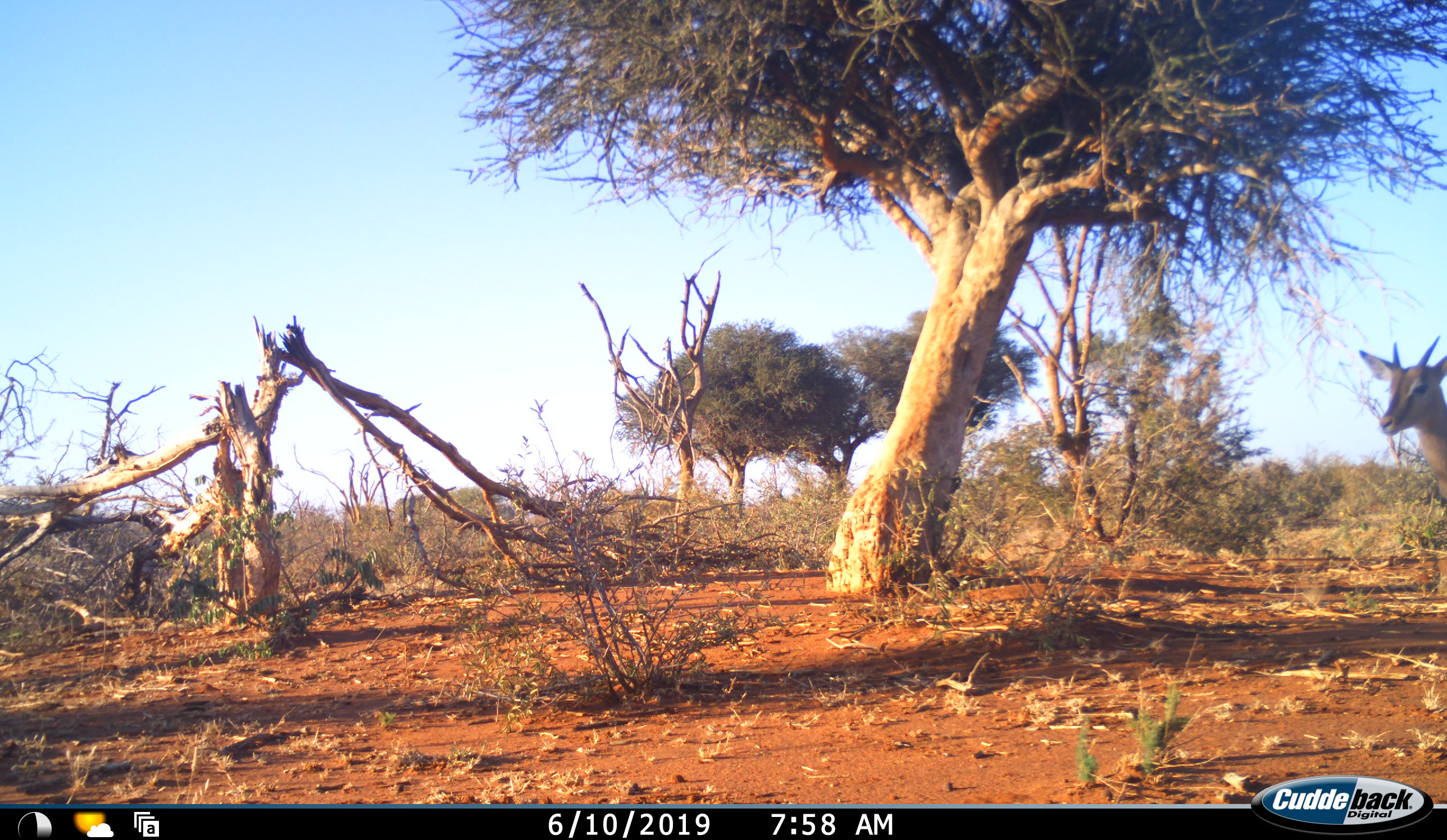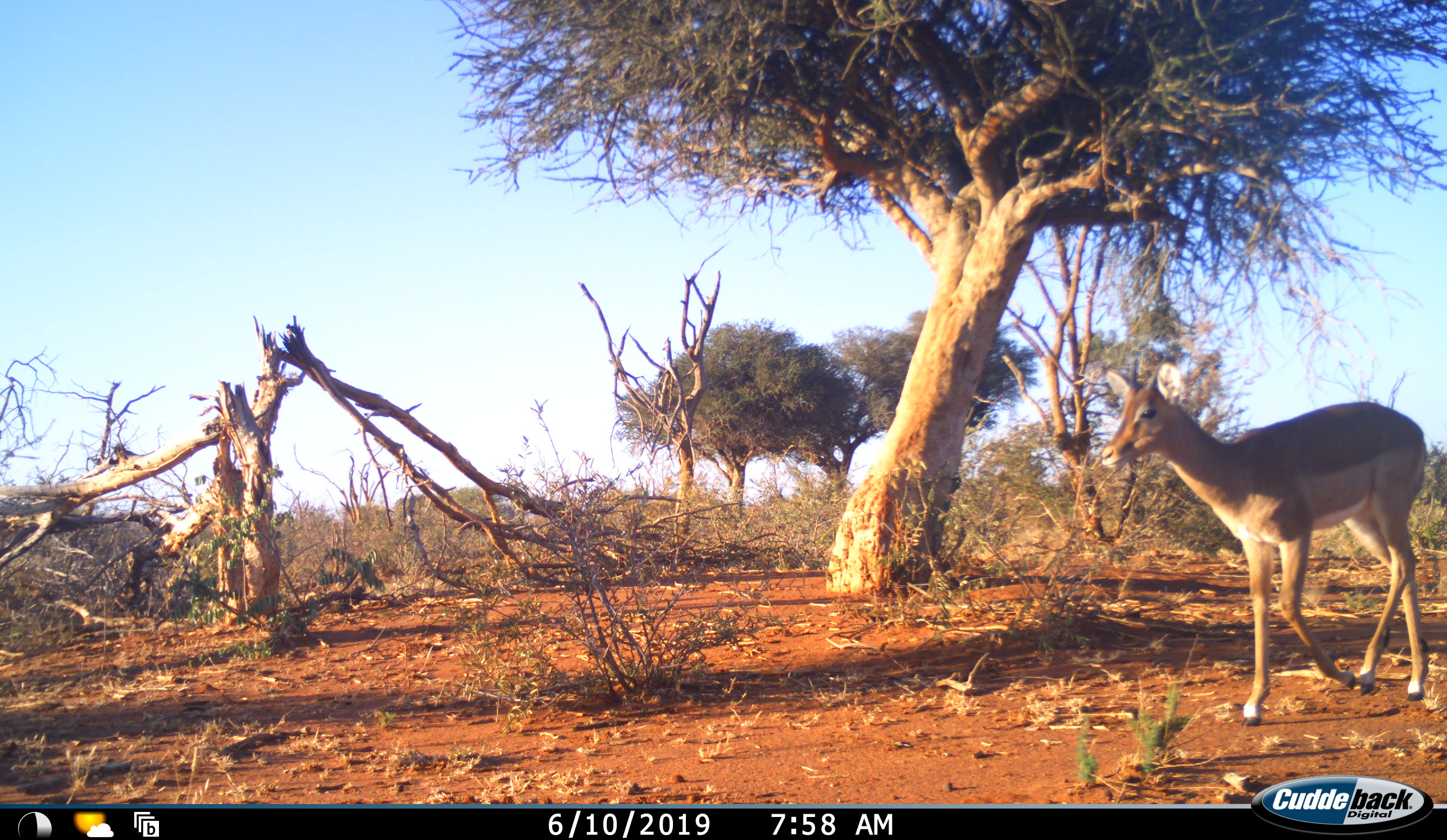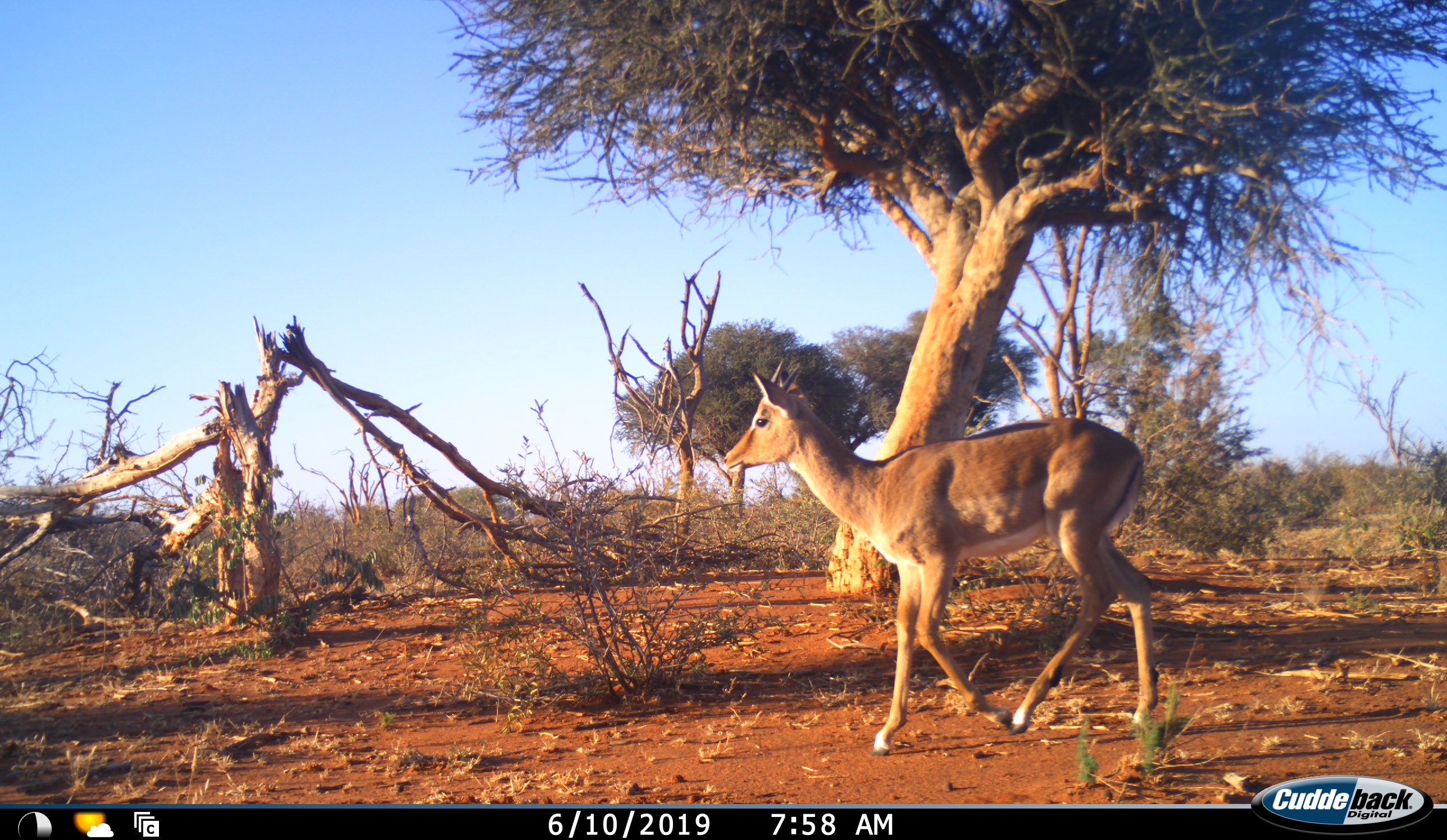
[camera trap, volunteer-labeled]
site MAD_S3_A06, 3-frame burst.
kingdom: Animalia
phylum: Chordata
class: Mammalia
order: Artiodactyla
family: Bovidae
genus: Aepyceros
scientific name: Aepyceros melampus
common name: impala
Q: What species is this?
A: Impala (Aepyceros melampus).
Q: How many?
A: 1.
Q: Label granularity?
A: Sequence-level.